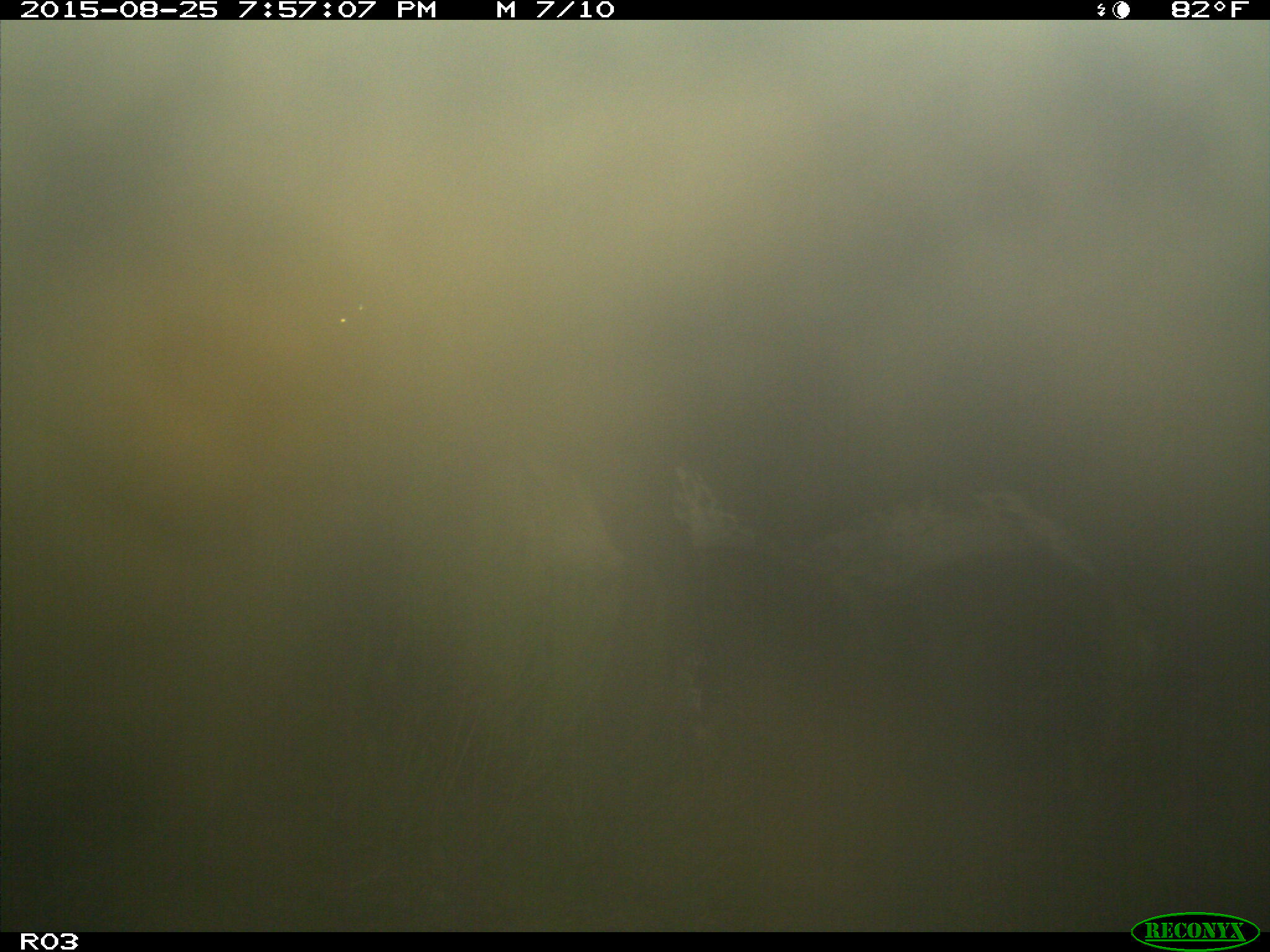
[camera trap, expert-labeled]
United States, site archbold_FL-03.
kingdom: Animalia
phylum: Chordata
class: Mammalia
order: Artiodactyla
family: Bovidae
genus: Bos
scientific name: Bos taurus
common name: domestic cow